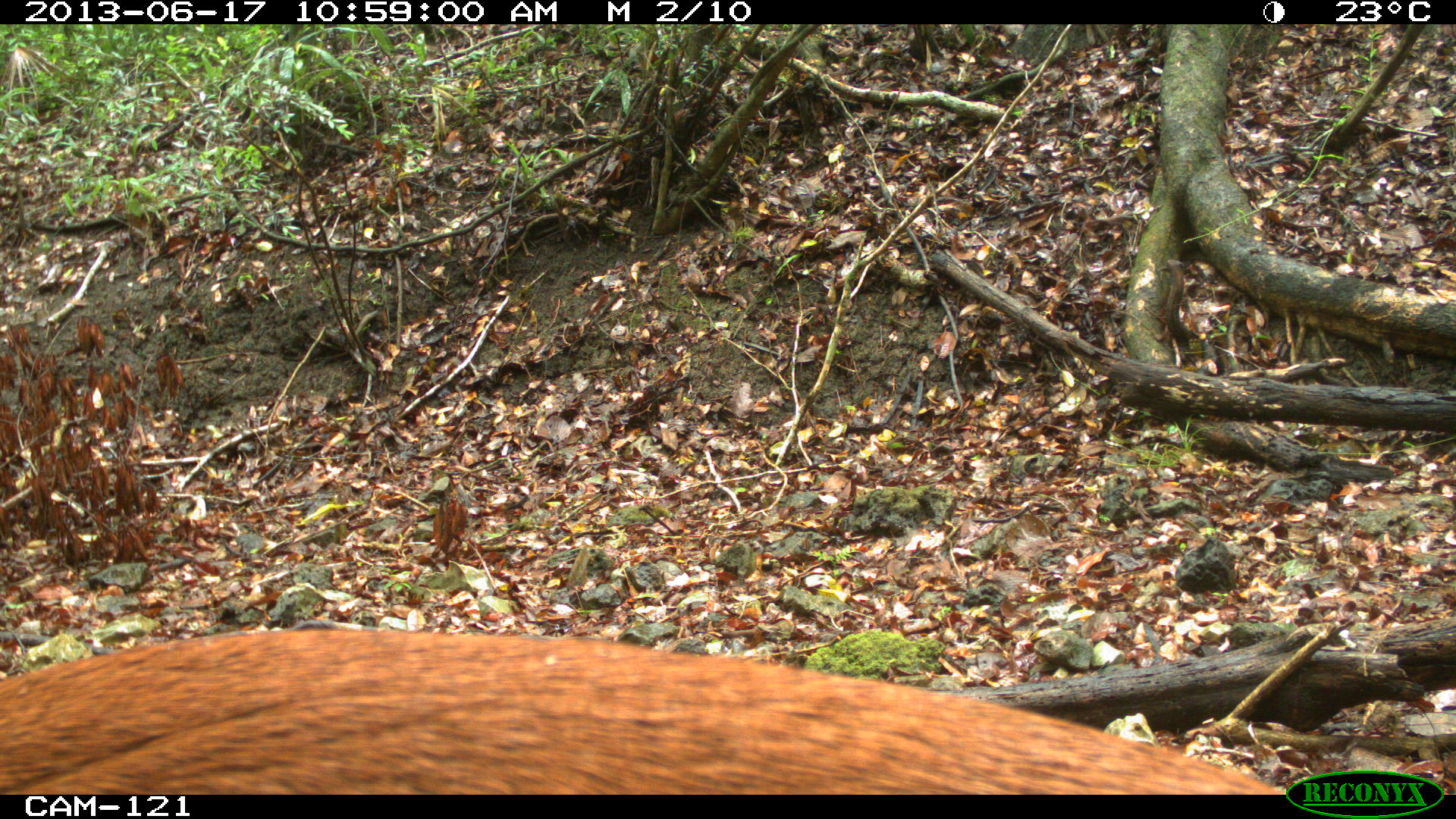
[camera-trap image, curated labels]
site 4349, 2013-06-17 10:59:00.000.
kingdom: Animalia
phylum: Chordata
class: Mammalia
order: Artiodactyla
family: Cervidae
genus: Mazama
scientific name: Mazama temama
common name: central american red brocket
Mazama temama (central american red brocket), count 1, sex female.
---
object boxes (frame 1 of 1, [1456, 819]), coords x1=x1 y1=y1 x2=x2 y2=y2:
mazama temama: x1=0 y1=624 x2=1287 y2=792